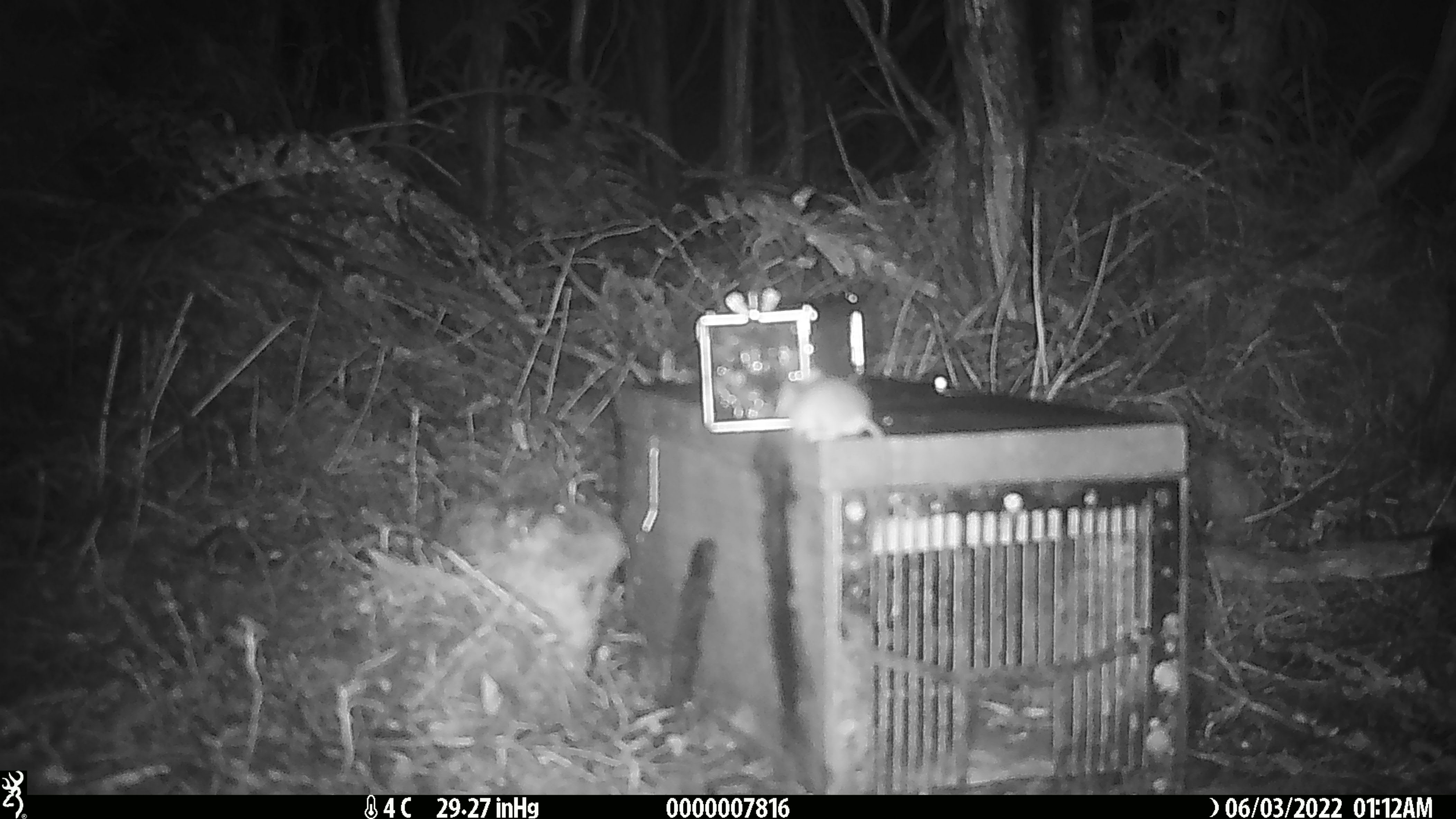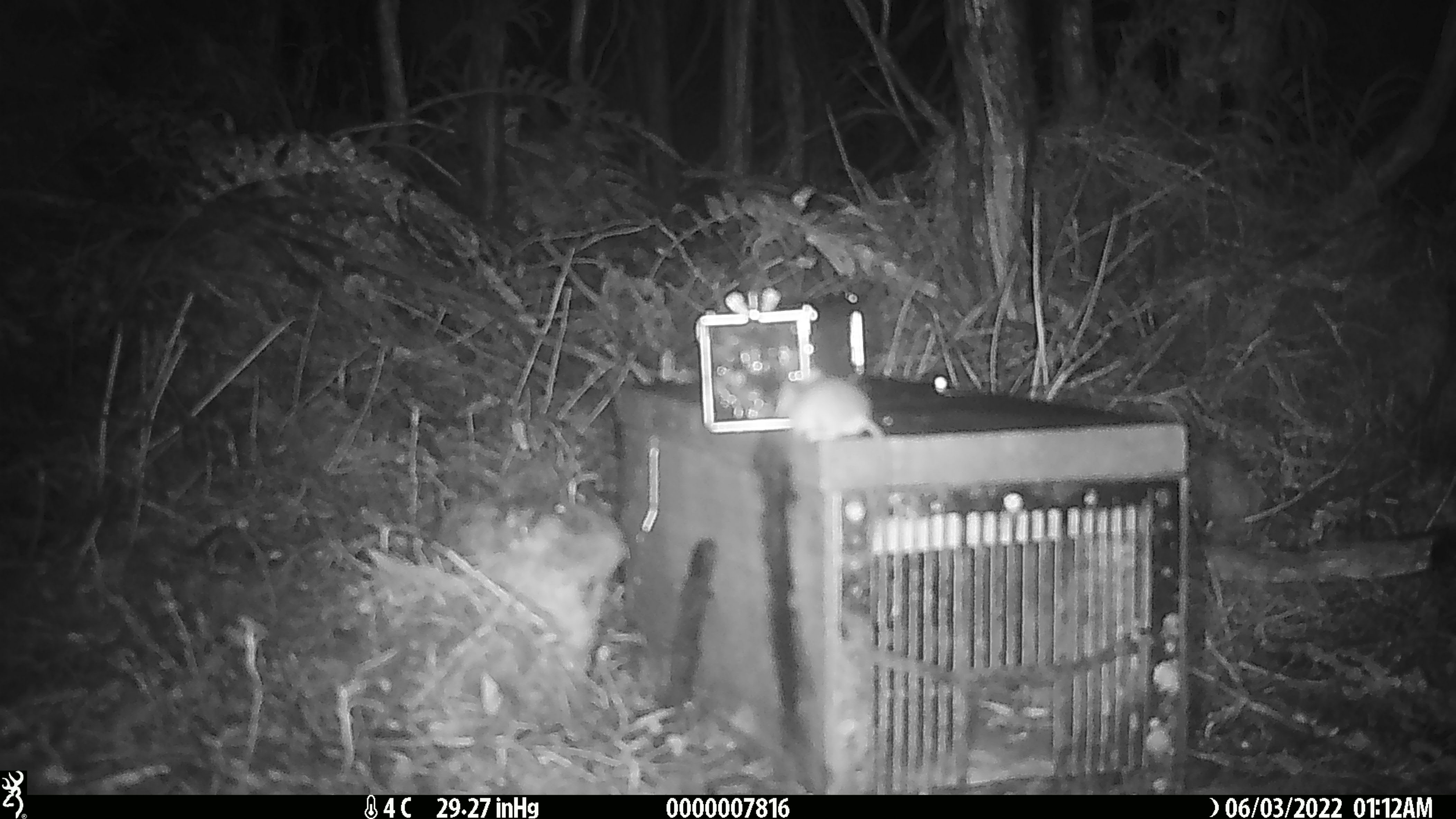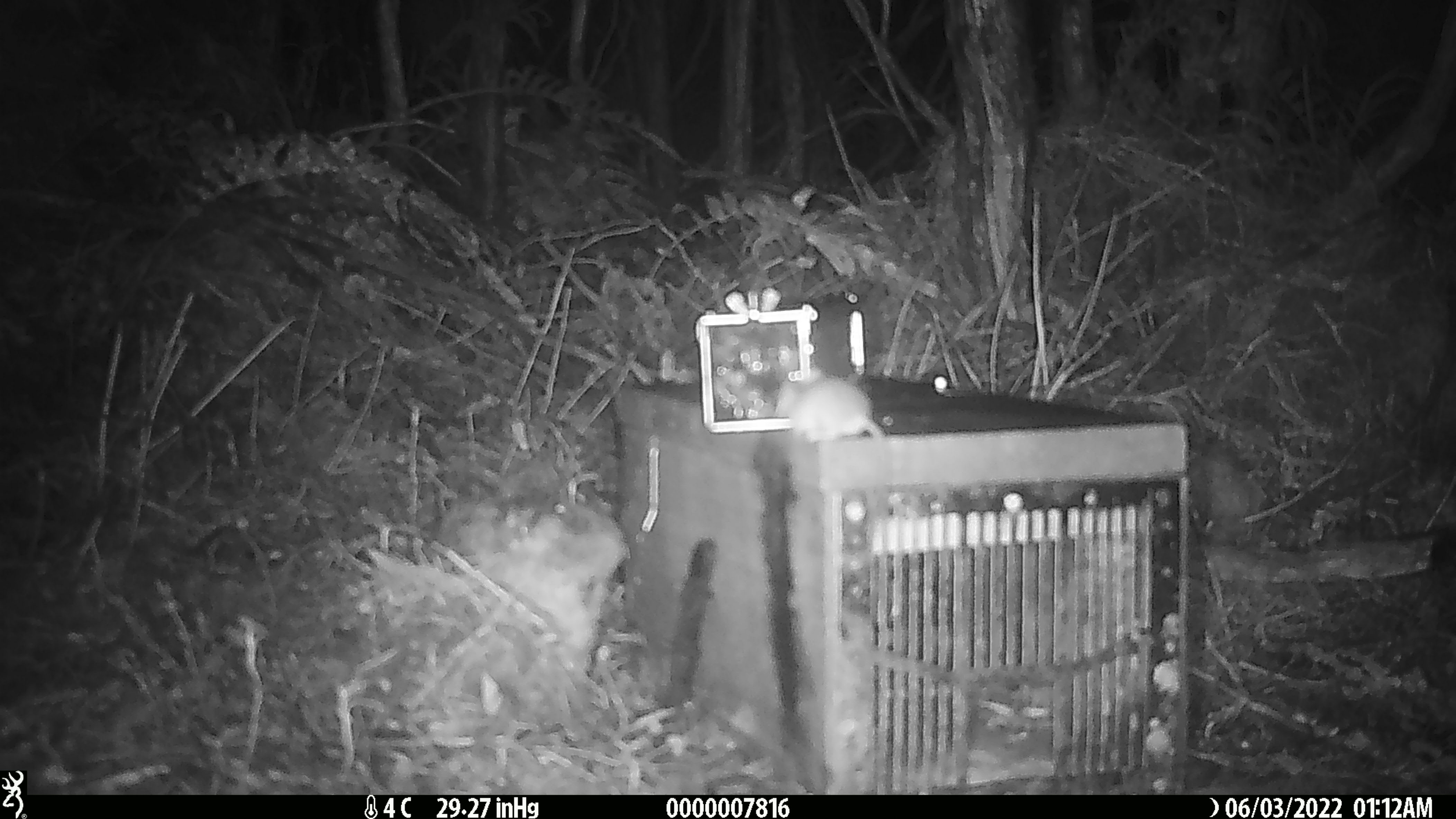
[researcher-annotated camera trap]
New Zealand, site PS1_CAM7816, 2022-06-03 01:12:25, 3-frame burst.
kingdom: Animalia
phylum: Chordata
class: Mammalia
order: Rodentia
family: Muridae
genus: Mus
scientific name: Mus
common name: mouse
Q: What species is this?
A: Mouse (Mus).